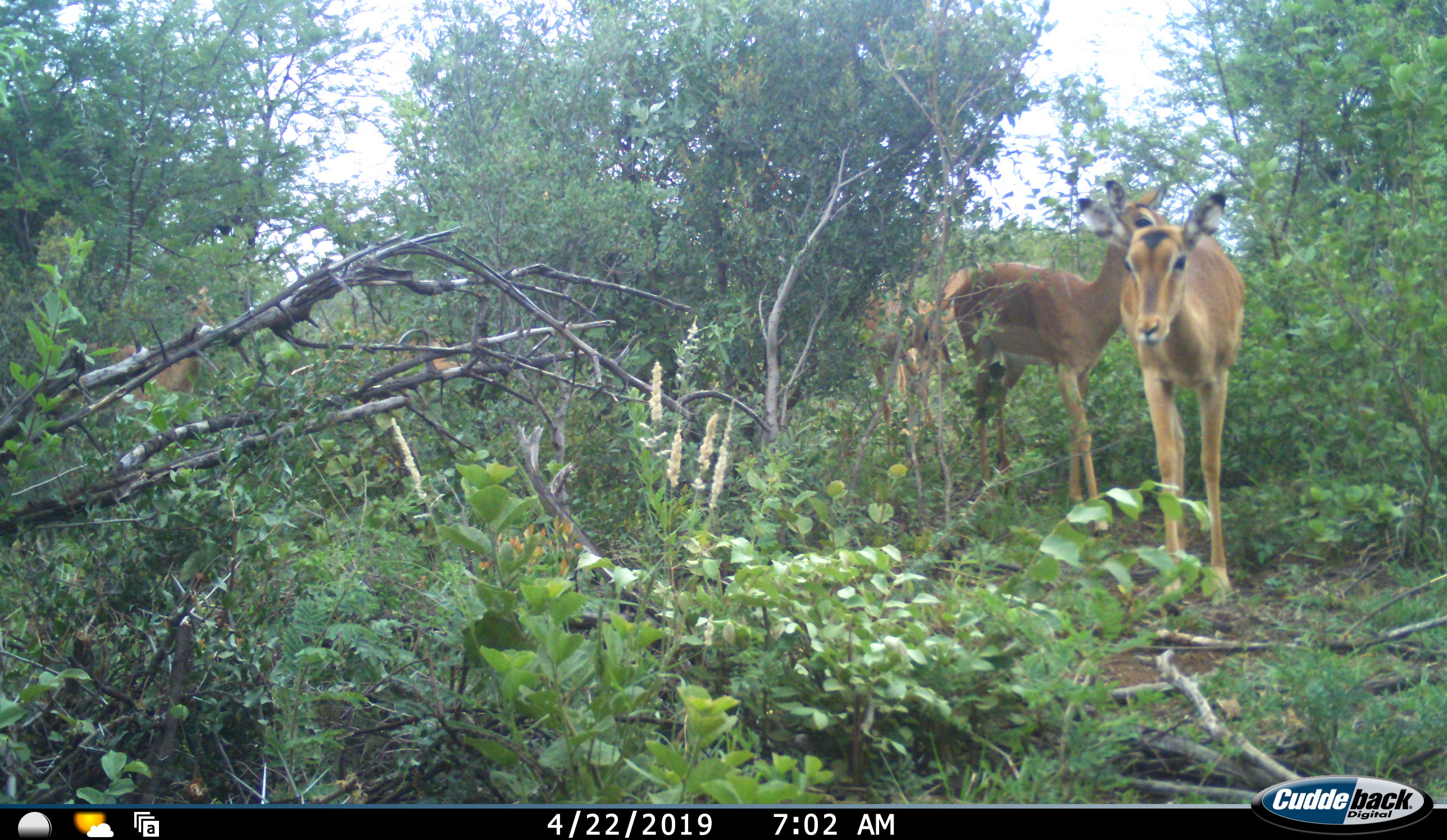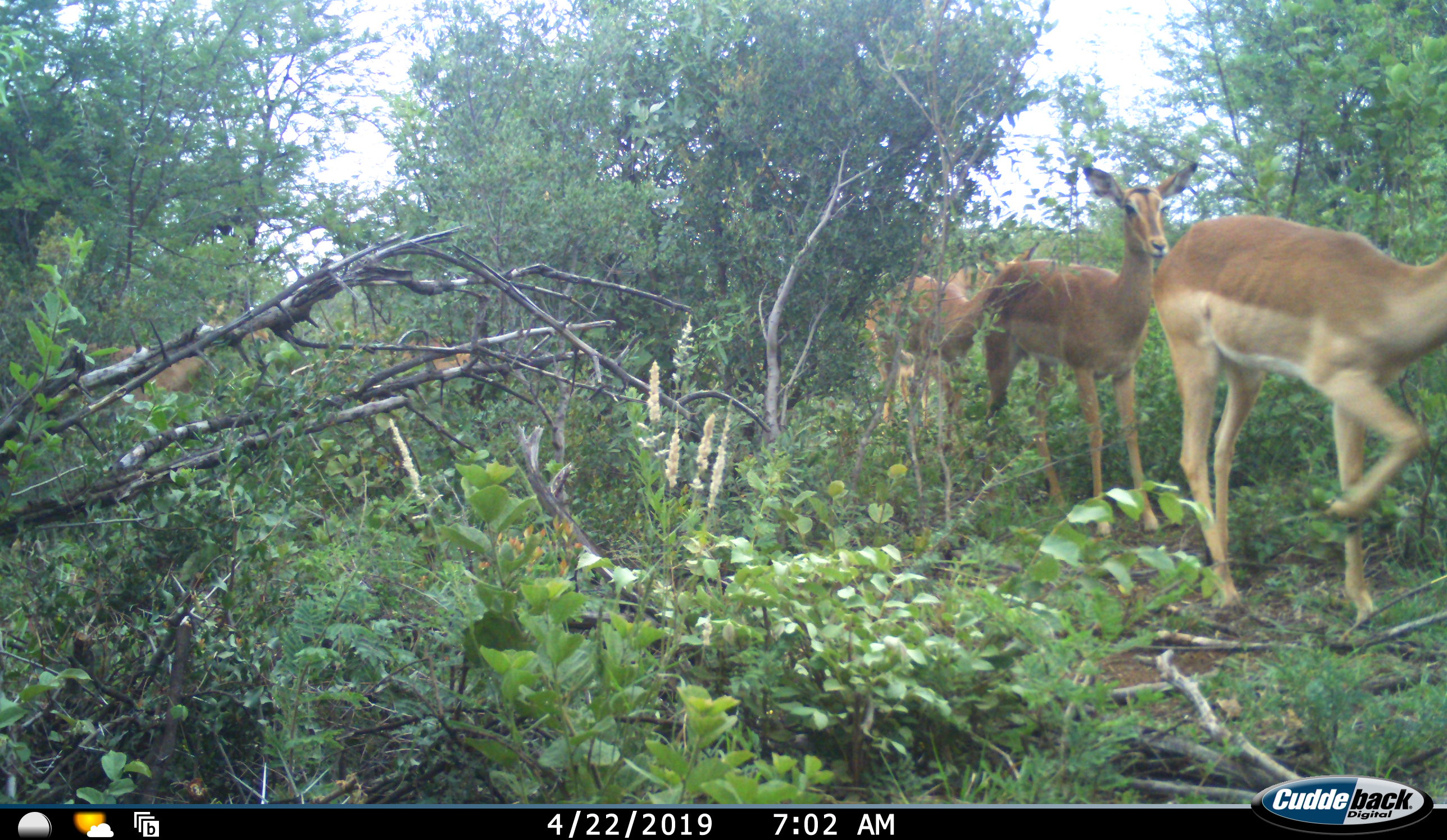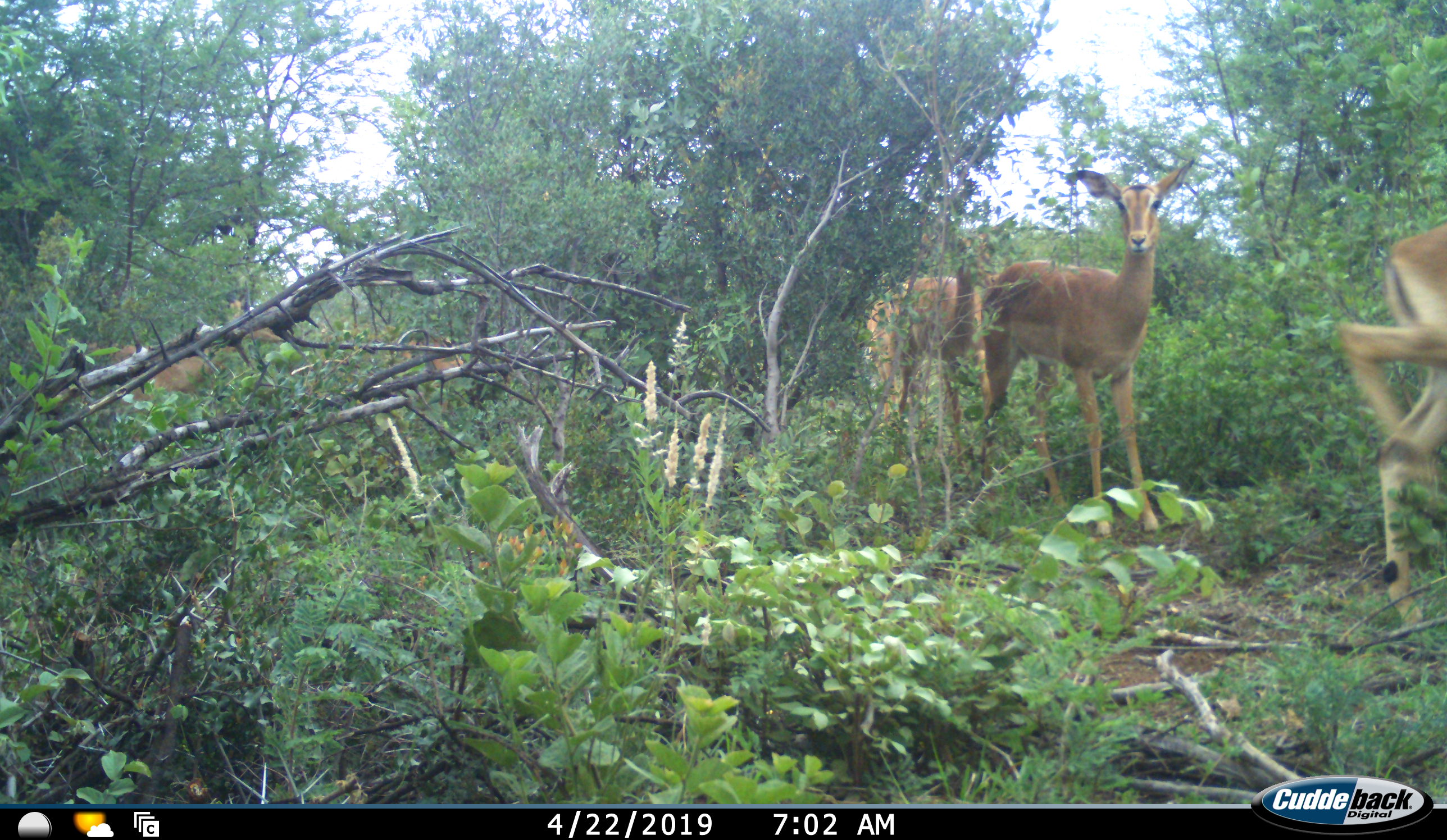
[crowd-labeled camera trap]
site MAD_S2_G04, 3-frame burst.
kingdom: Animalia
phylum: Chordata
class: Mammalia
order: Artiodactyla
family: Bovidae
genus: Aepyceros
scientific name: Aepyceros melampus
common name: impala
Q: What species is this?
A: Impala (Aepyceros melampus).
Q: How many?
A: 4.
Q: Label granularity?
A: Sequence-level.